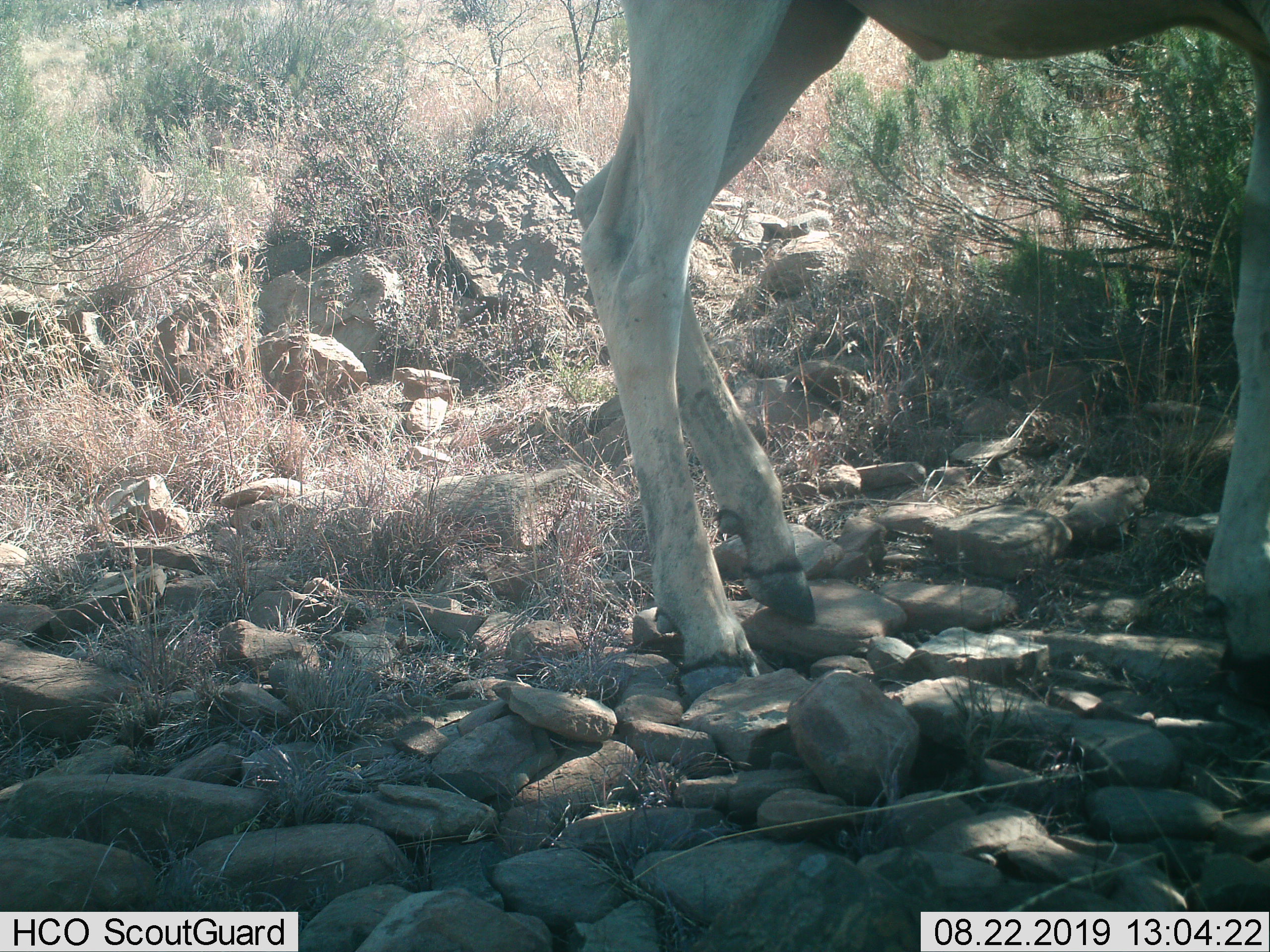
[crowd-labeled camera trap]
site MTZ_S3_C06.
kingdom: Animalia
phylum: Chordata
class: Mammalia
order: Artiodactyla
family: Bovidae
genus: Tragelaphus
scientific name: Tragelaphus oryx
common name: eland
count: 1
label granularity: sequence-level